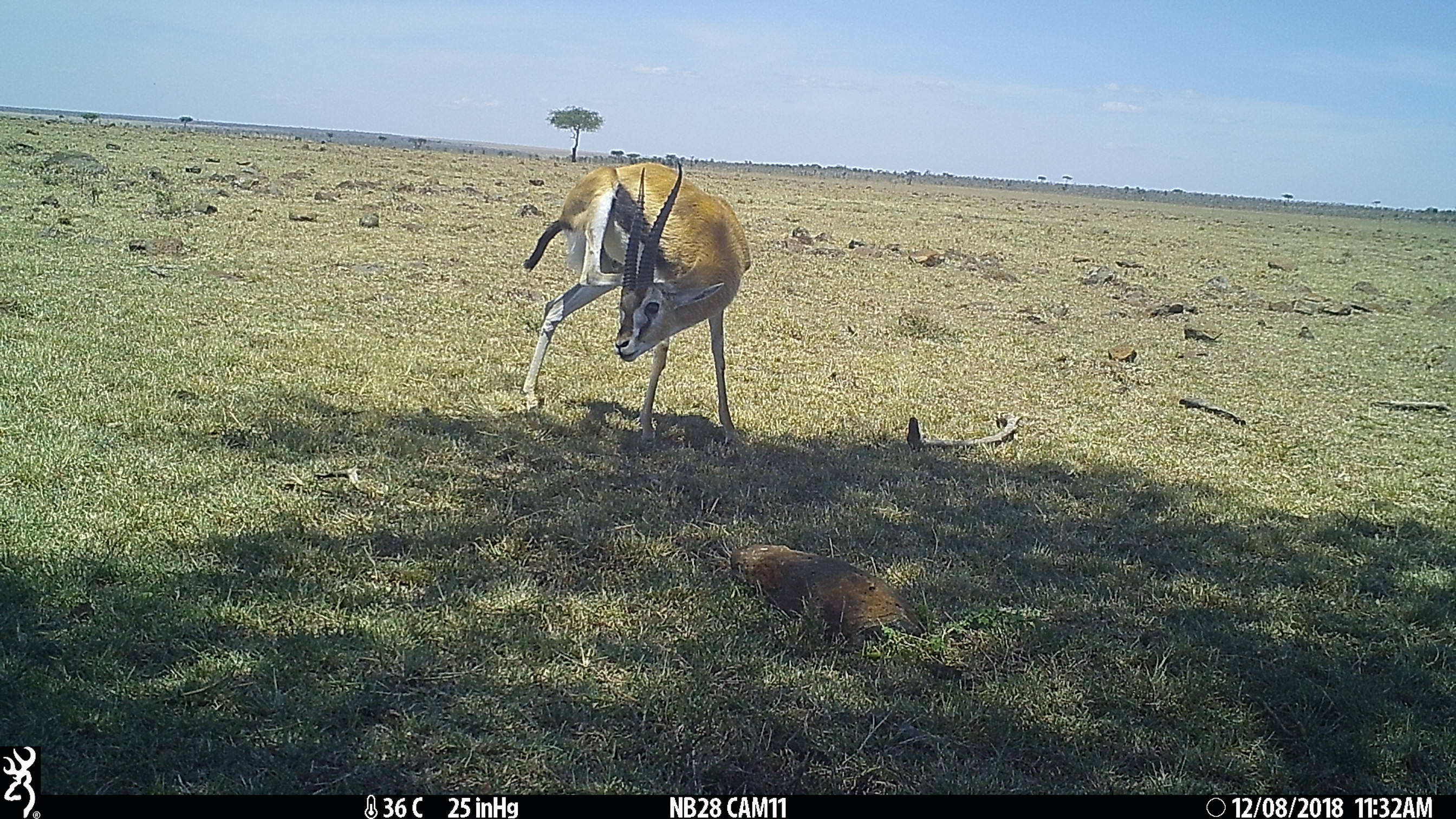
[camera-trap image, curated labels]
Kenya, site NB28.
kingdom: Animalia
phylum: Chordata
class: Mammalia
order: Artiodactyla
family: Bovidae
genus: Eudorcas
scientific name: Eudorcas thomsonii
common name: thomon's gazelle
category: gazelle thomsons